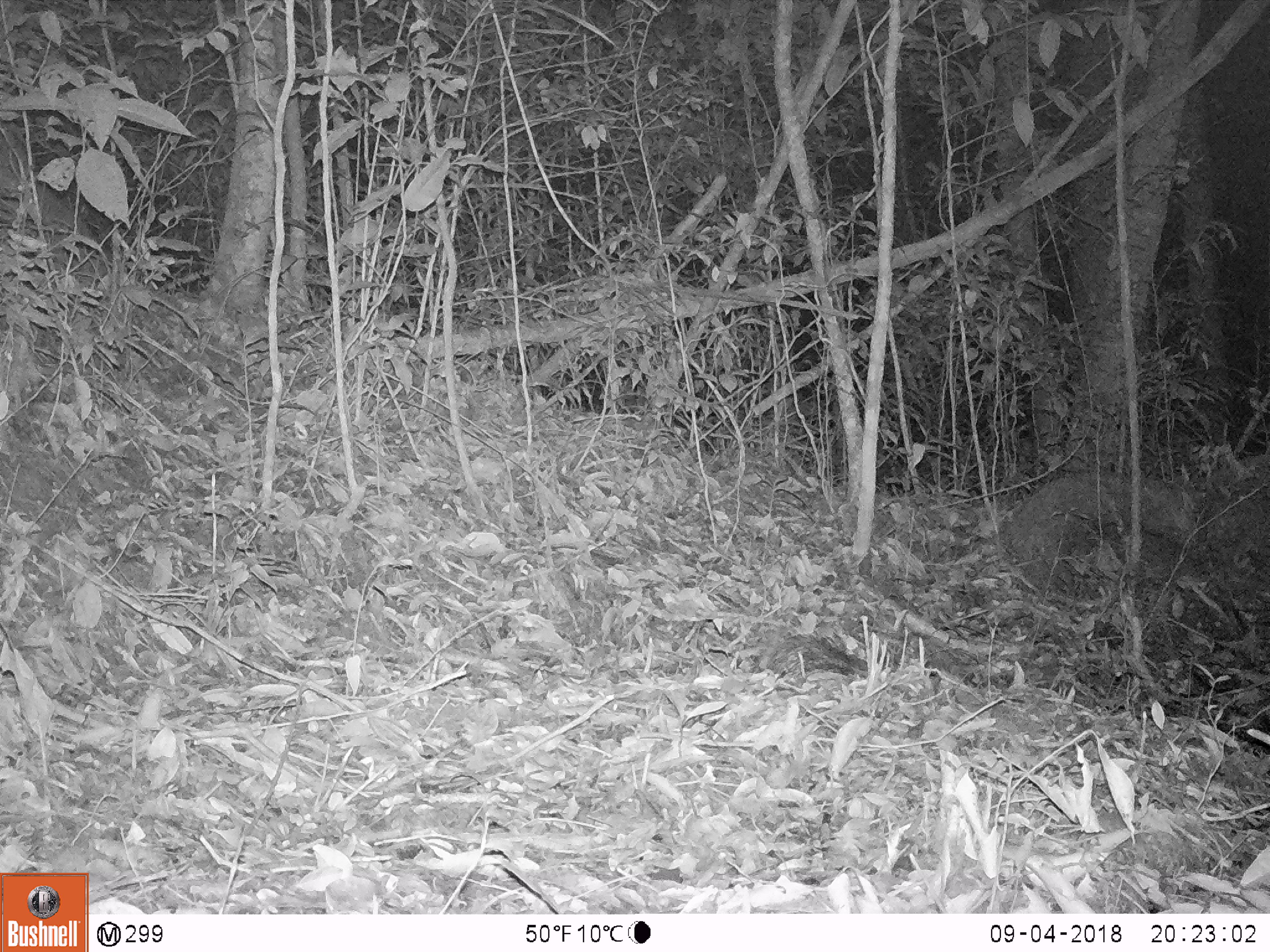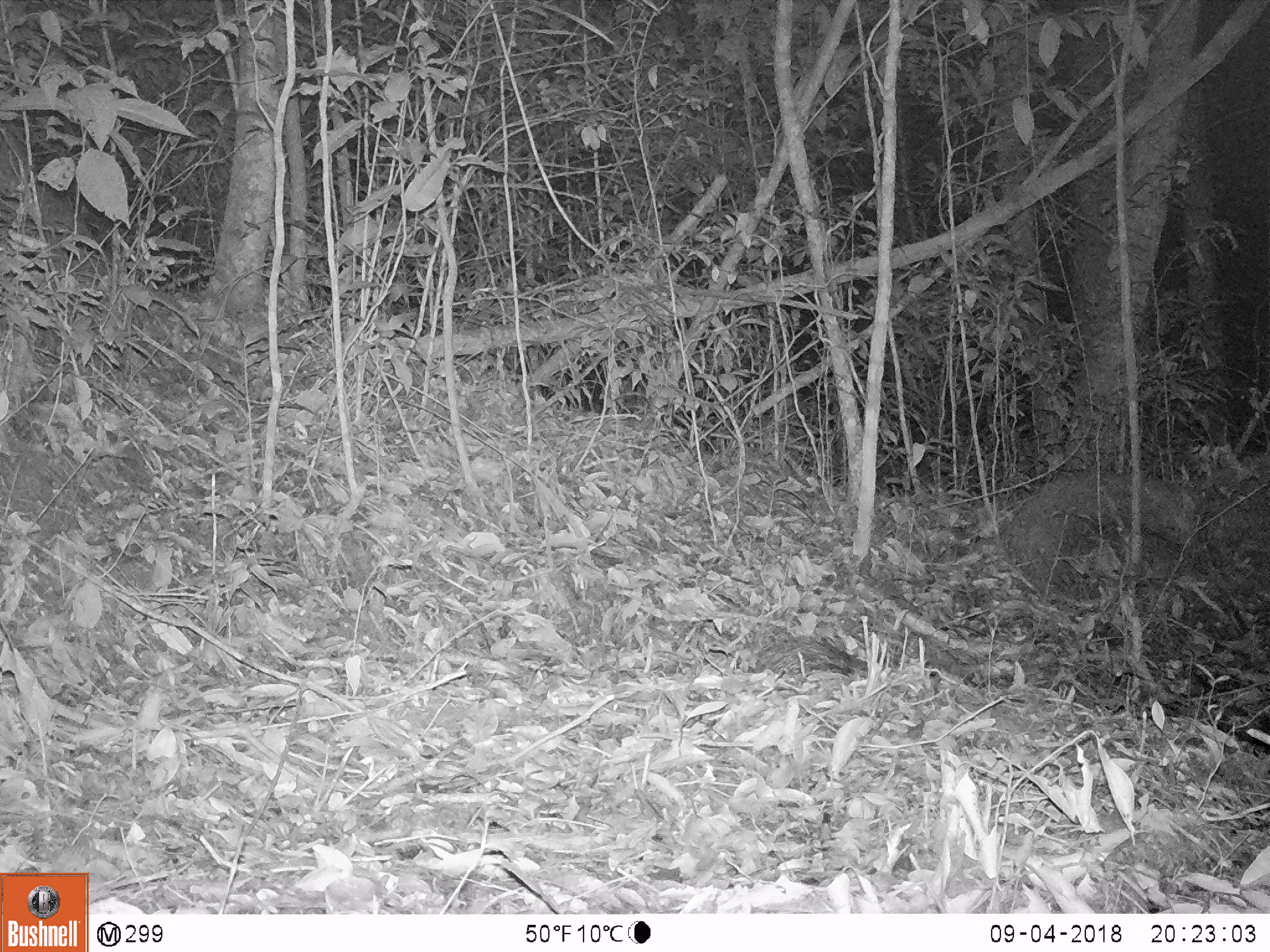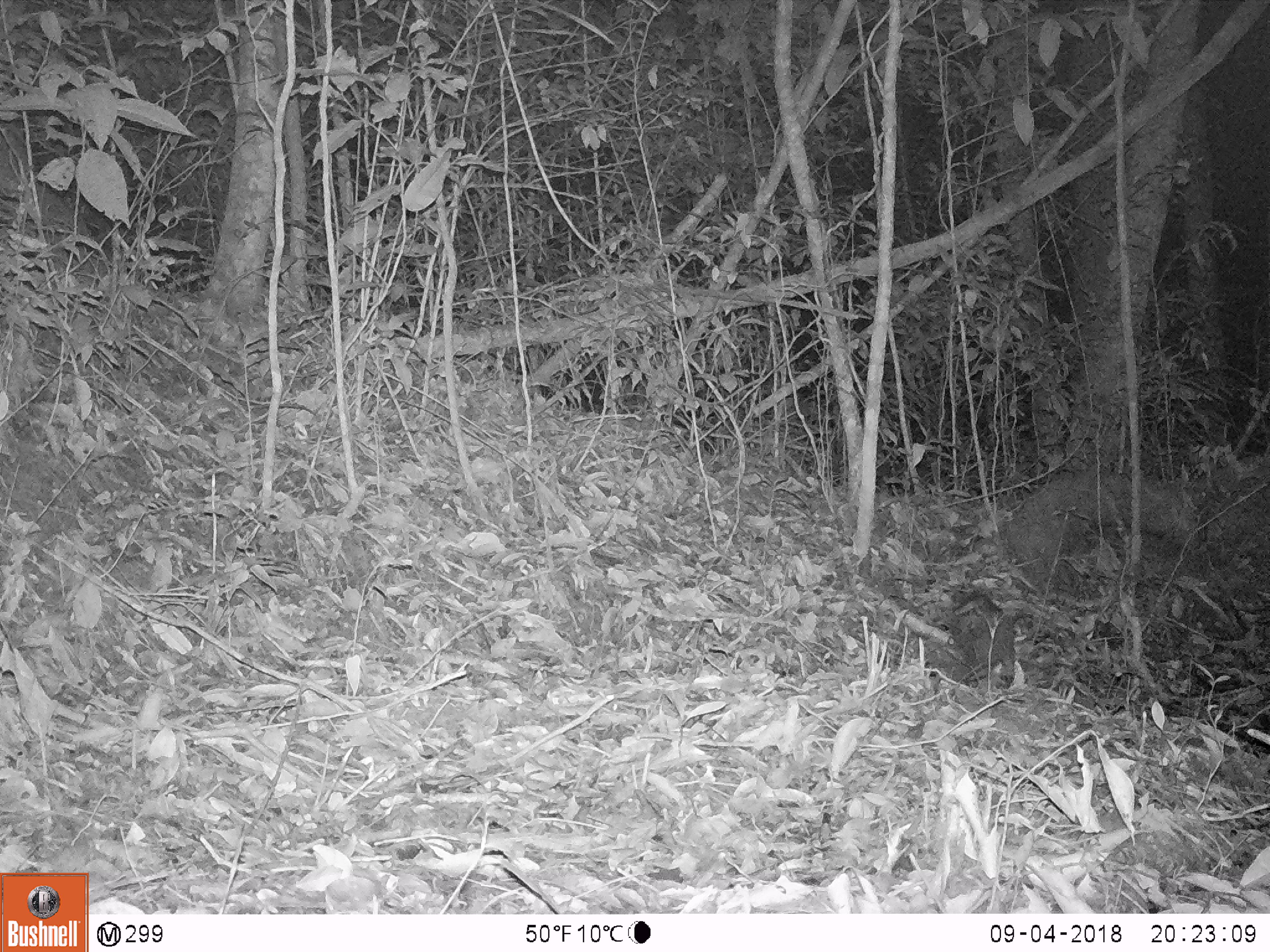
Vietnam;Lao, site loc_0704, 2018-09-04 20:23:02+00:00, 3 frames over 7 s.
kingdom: Animalia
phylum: Chordata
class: Mammalia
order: Rodentia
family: Hystricidae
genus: Atherurus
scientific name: Atherurus macrourus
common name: asiatic brush-tailed porcupine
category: asiatic brush tailed porcupine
Asiatic brush tailed porcupine (asiatic brush-tailed porcupine) (Atherurus macrourus). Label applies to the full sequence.